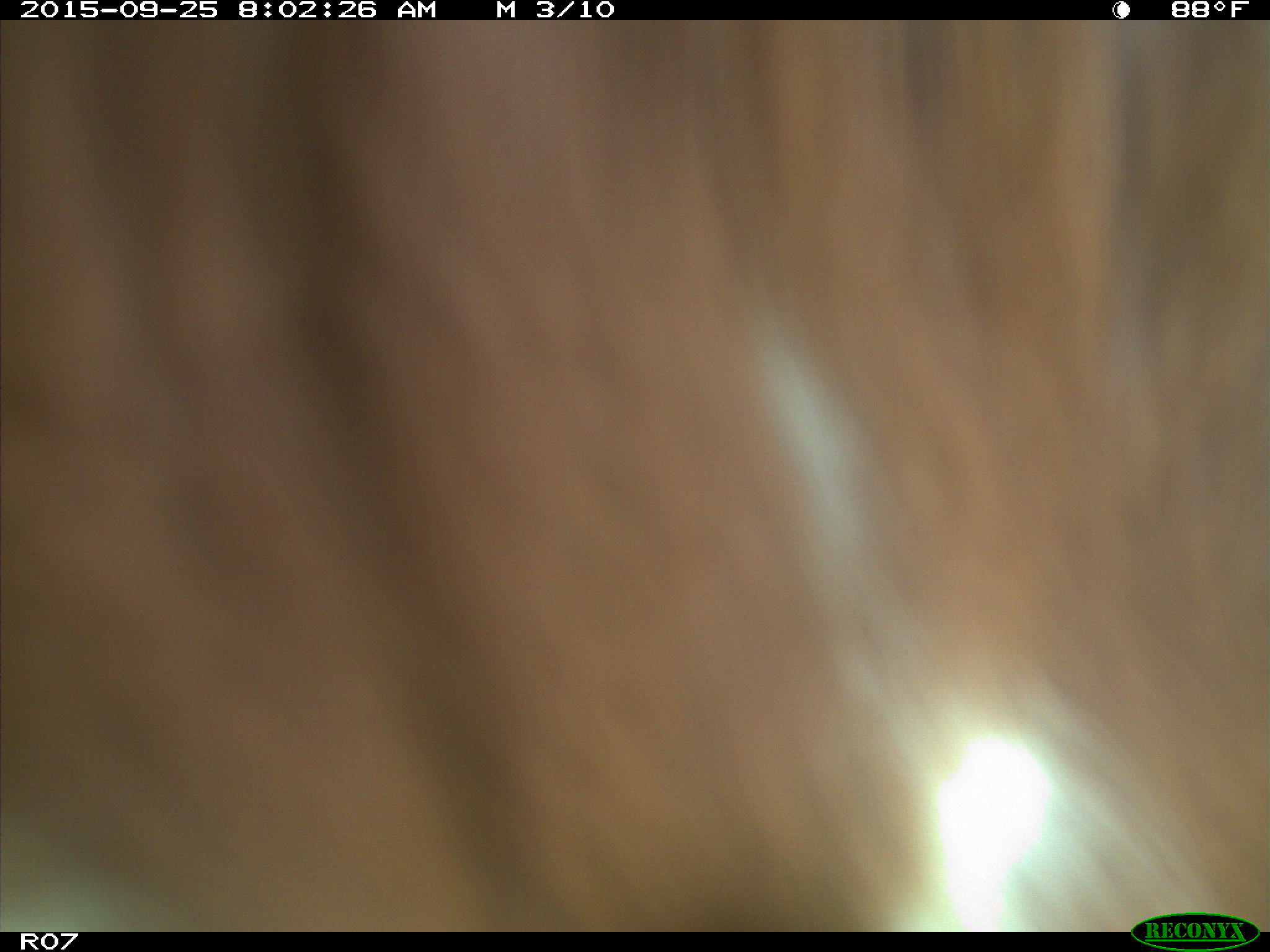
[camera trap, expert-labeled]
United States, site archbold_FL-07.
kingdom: Animalia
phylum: Chordata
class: Mammalia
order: Artiodactyla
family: Bovidae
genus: Bos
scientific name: Bos taurus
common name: domestic cow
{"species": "Bos taurus (domestic cow)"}